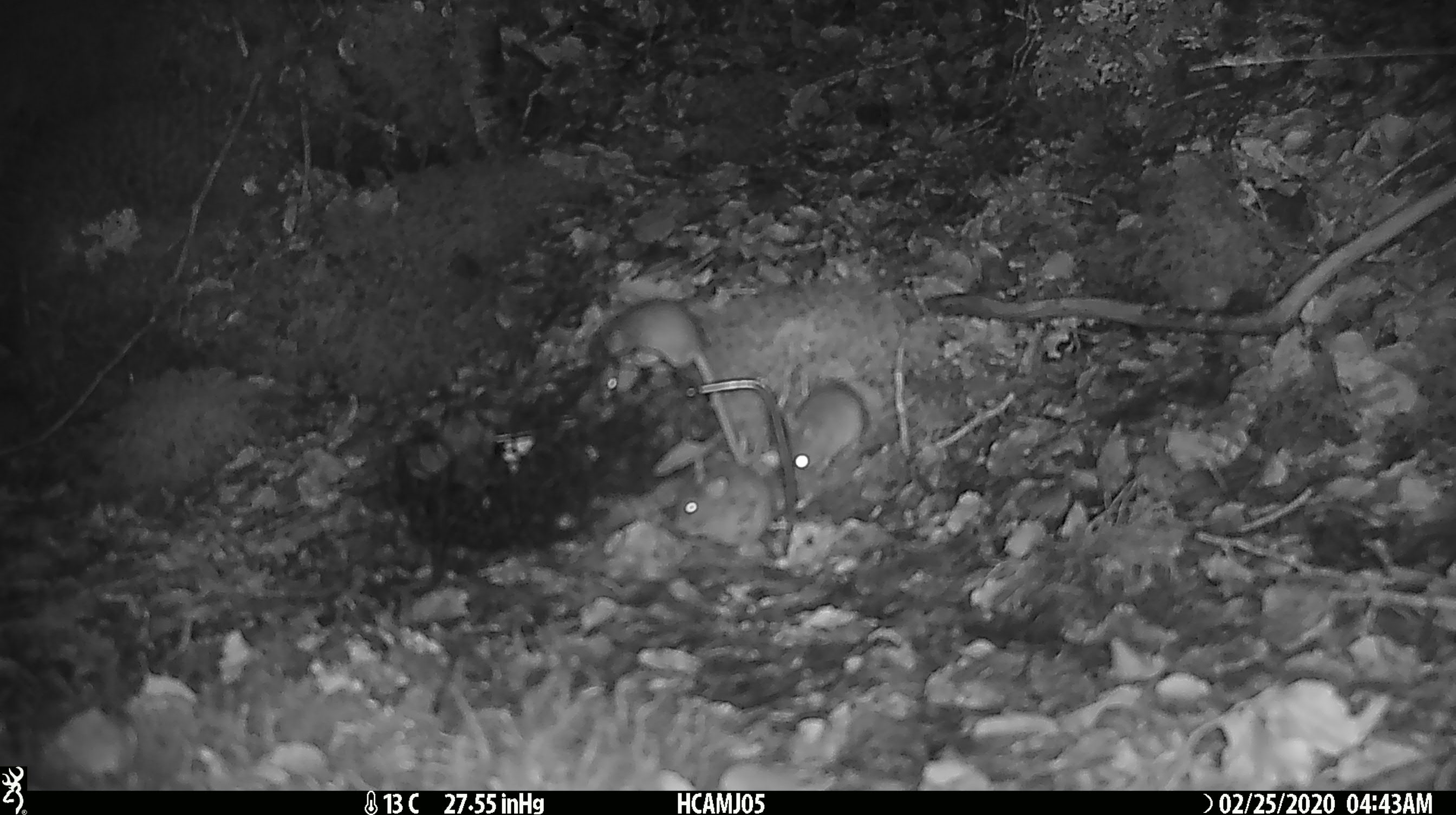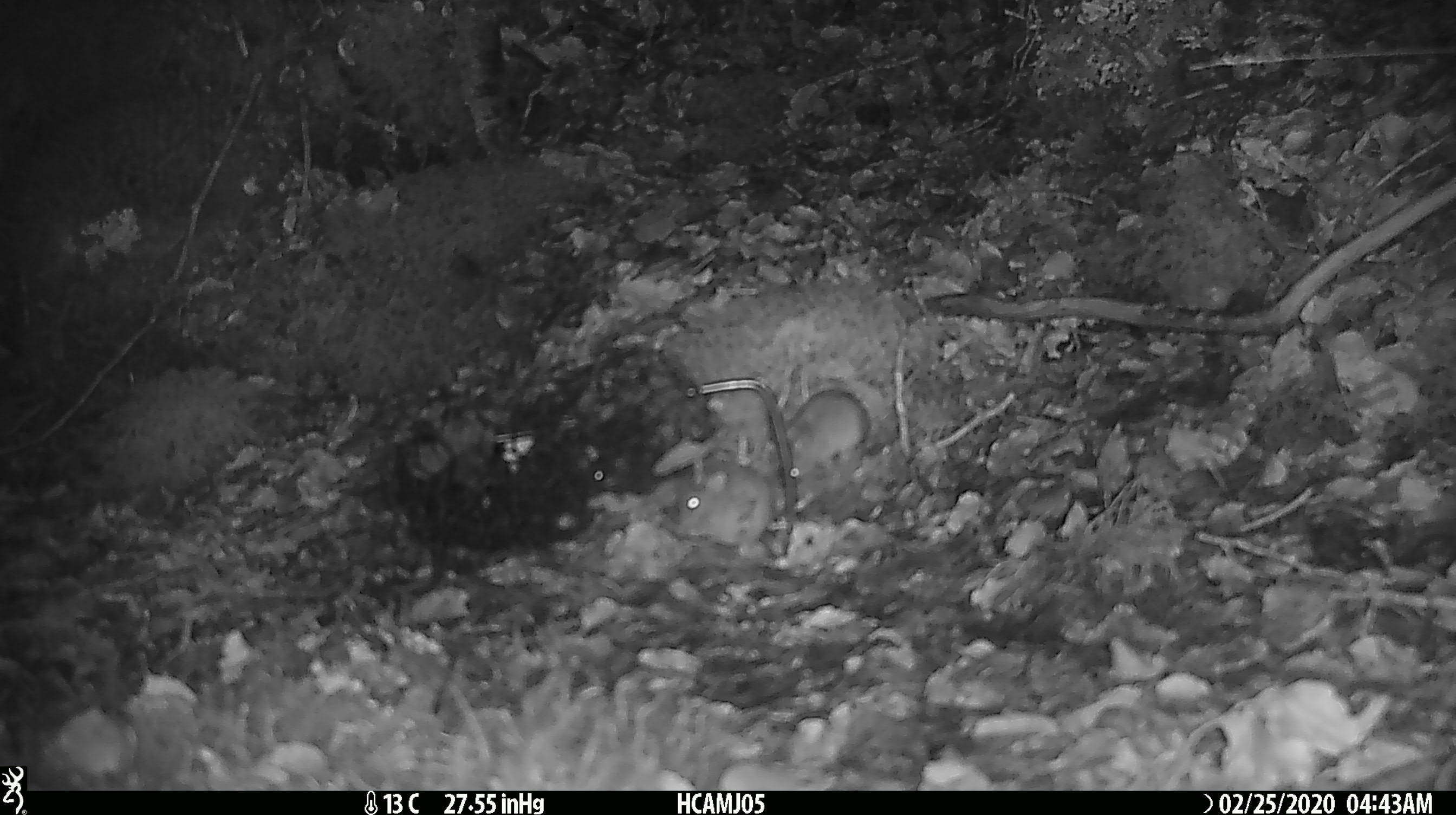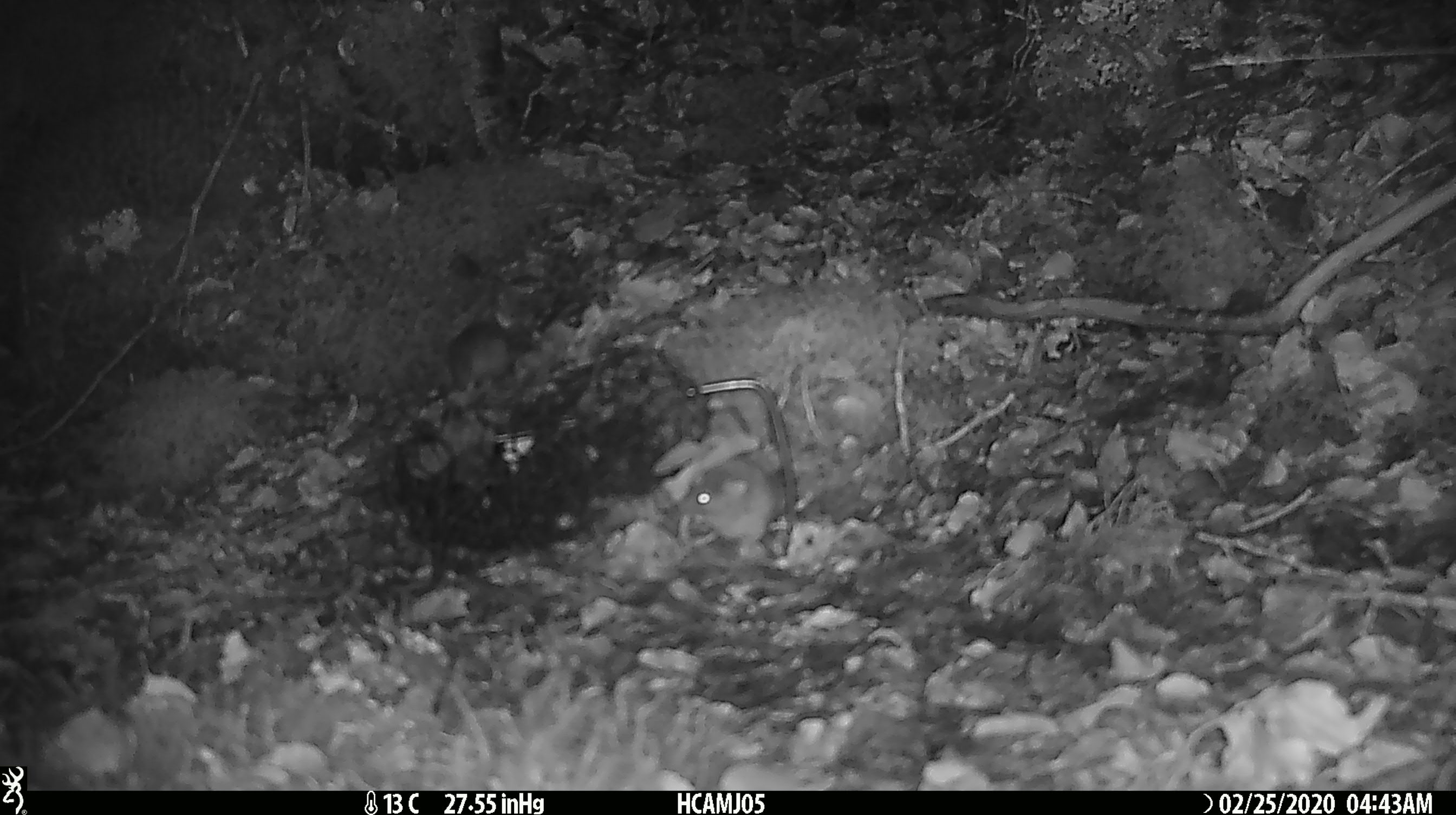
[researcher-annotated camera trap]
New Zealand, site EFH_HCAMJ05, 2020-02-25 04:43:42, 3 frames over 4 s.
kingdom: Animalia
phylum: Chordata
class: Mammalia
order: Rodentia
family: Muridae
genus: Mus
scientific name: Mus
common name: mouse